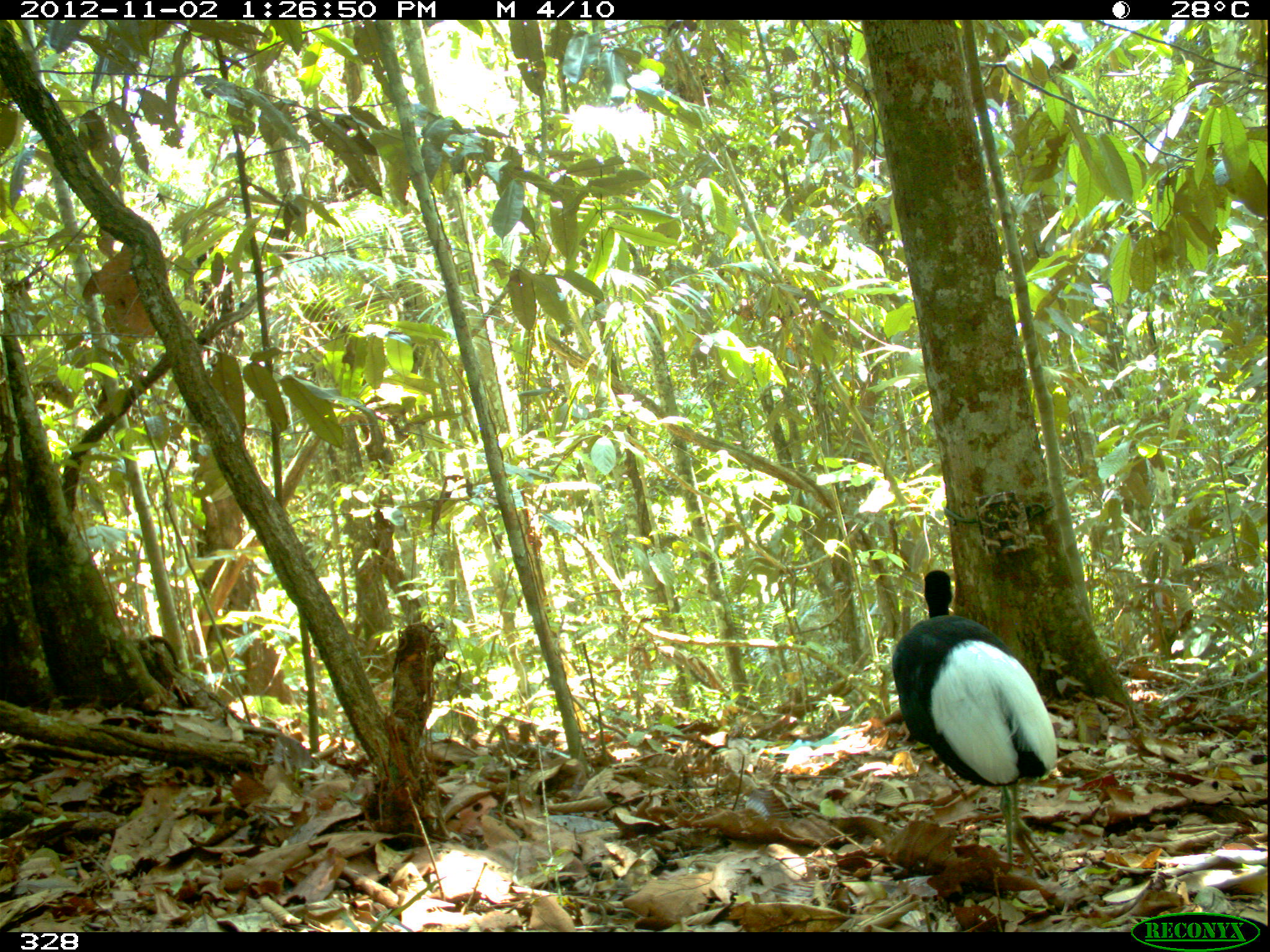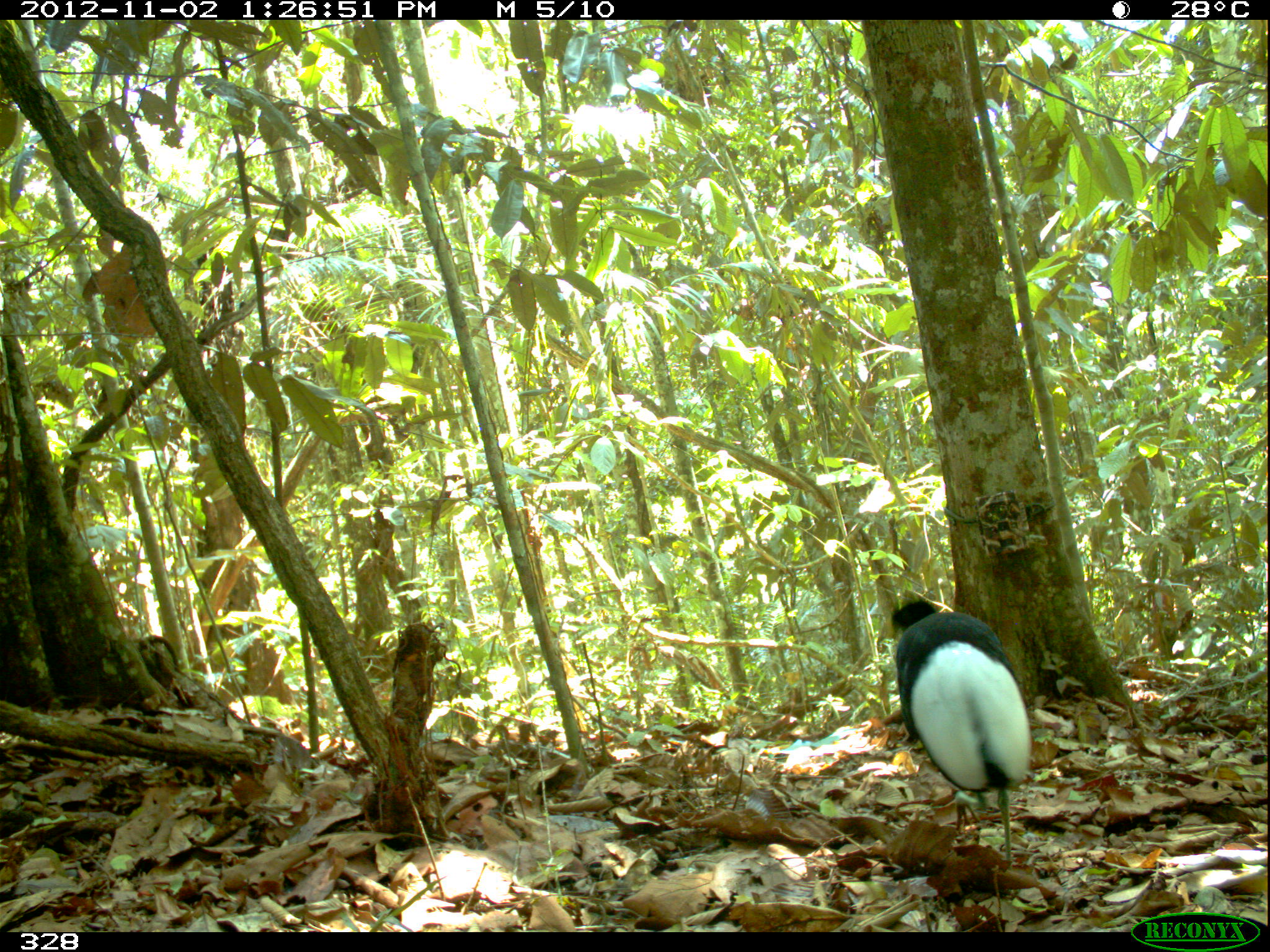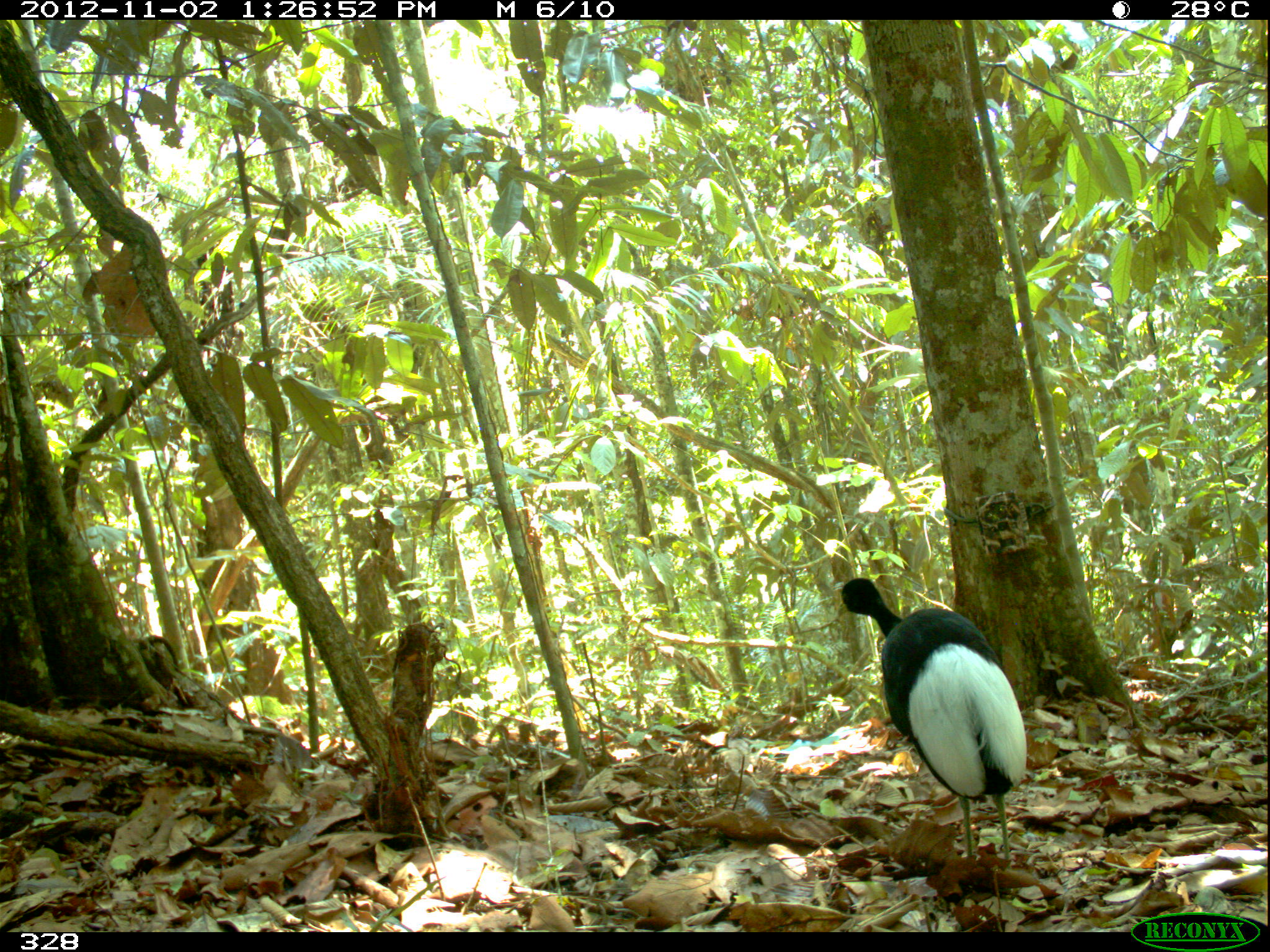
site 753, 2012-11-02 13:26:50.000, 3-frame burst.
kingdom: Animalia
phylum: Chordata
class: Aves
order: Gruiformes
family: Psophiidae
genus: Psophia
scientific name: Psophia leucoptera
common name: pale-winged trumpeter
Psophia leucoptera (pale-winged trumpeter).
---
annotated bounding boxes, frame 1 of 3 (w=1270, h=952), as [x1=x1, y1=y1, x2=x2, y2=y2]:
psophia leucoptera: [x1=890, y1=568, x2=1057, y2=877]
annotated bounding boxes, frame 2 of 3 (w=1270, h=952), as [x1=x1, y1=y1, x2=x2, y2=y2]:
psophia leucoptera: [x1=875, y1=598, x2=1031, y2=870]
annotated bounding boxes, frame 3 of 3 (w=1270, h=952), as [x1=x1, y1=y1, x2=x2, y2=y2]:
psophia leucoptera: [x1=834, y1=576, x2=1027, y2=868]